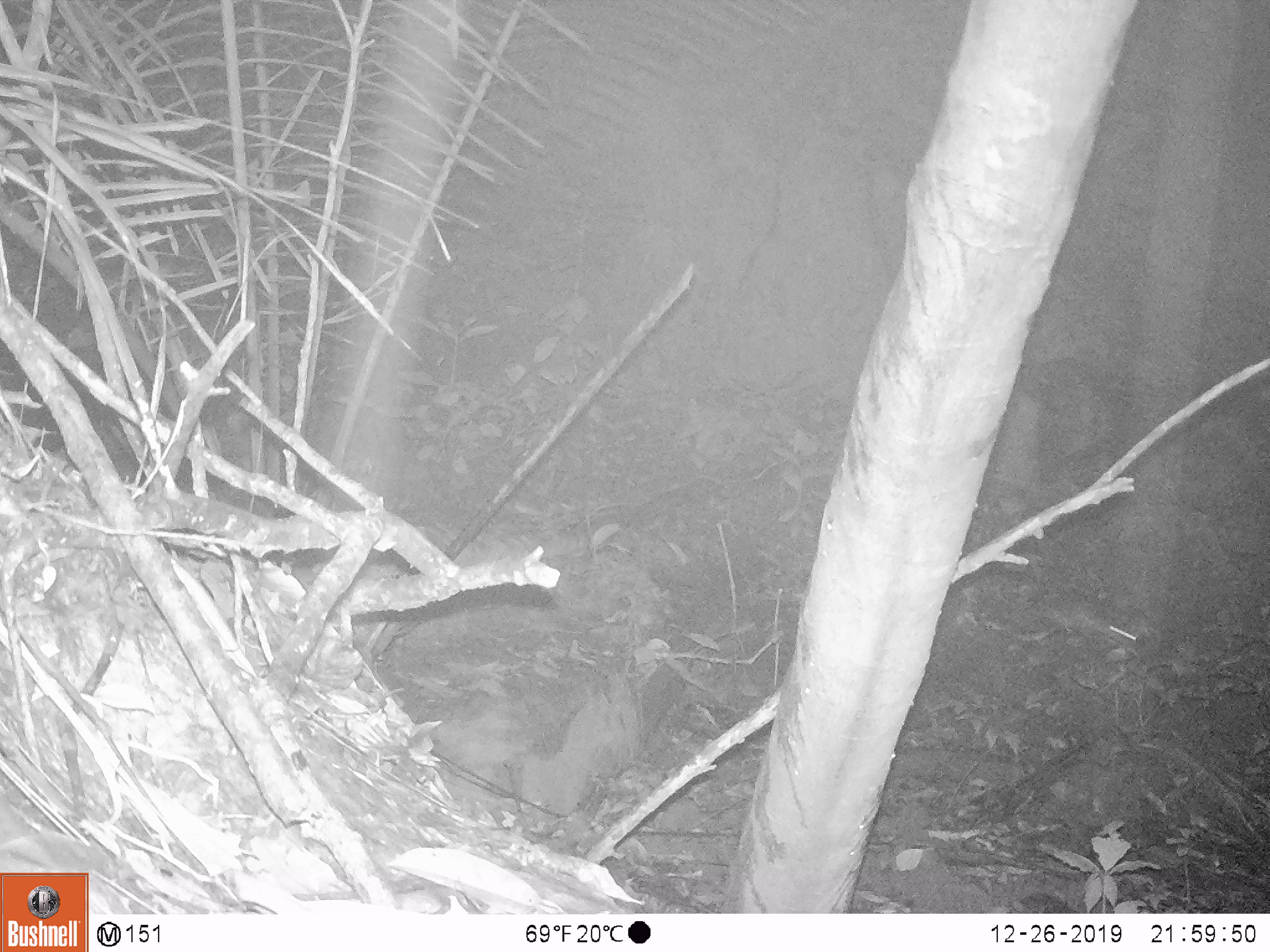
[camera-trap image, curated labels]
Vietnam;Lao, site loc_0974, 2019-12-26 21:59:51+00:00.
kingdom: Animalia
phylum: Chordata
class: Mammalia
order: Rodentia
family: Muridae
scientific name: Muridae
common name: old-world mice and rats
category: unidentified murid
Unidentified murid (old-world mice and rats) (Muridae). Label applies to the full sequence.